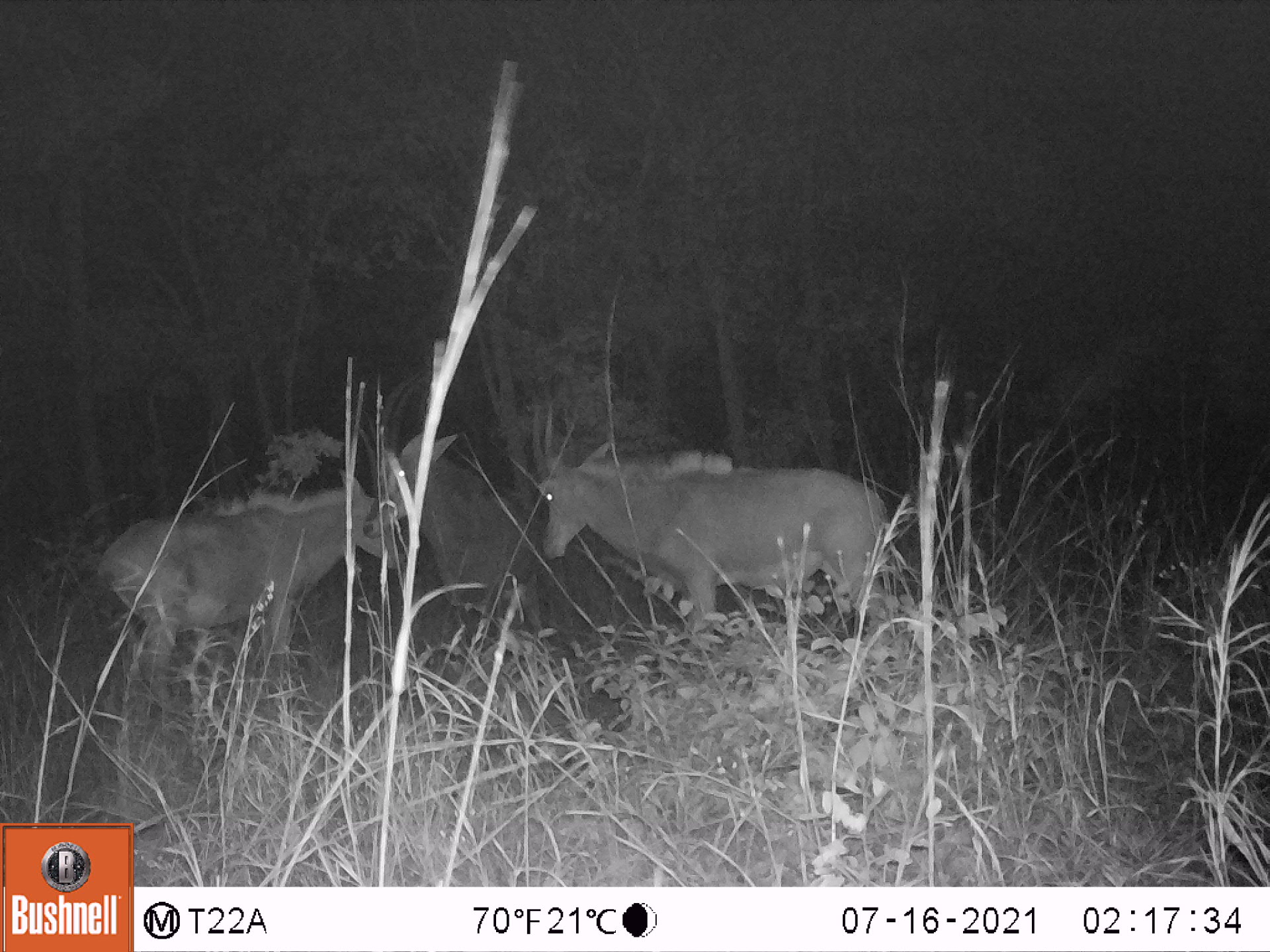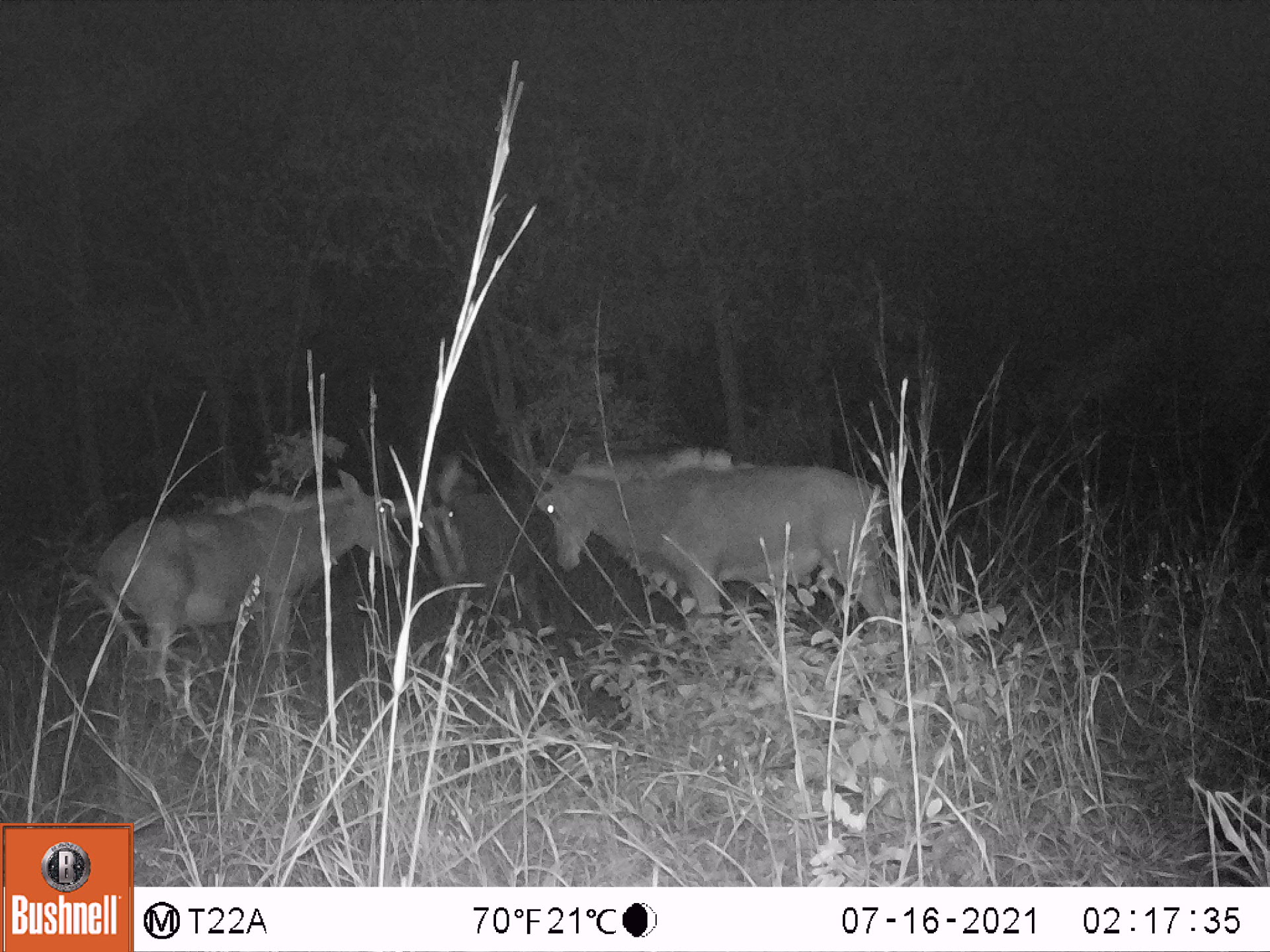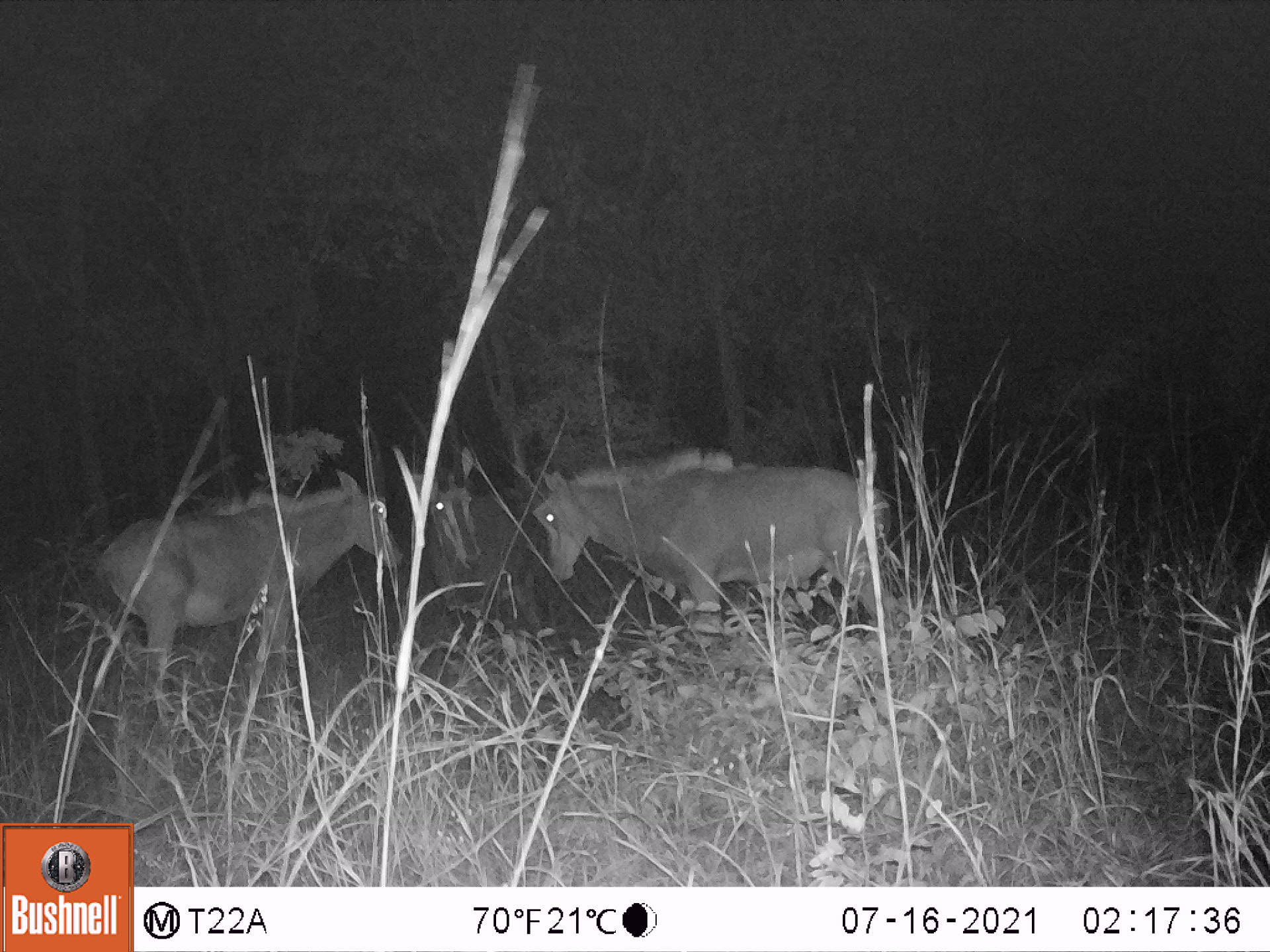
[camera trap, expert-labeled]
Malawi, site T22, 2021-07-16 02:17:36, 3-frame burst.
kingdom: Animalia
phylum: Chordata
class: Mammalia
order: Artiodactyla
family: Bovidae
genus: Hippotragus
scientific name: Hippotragus niger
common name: sable antelope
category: sable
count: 3